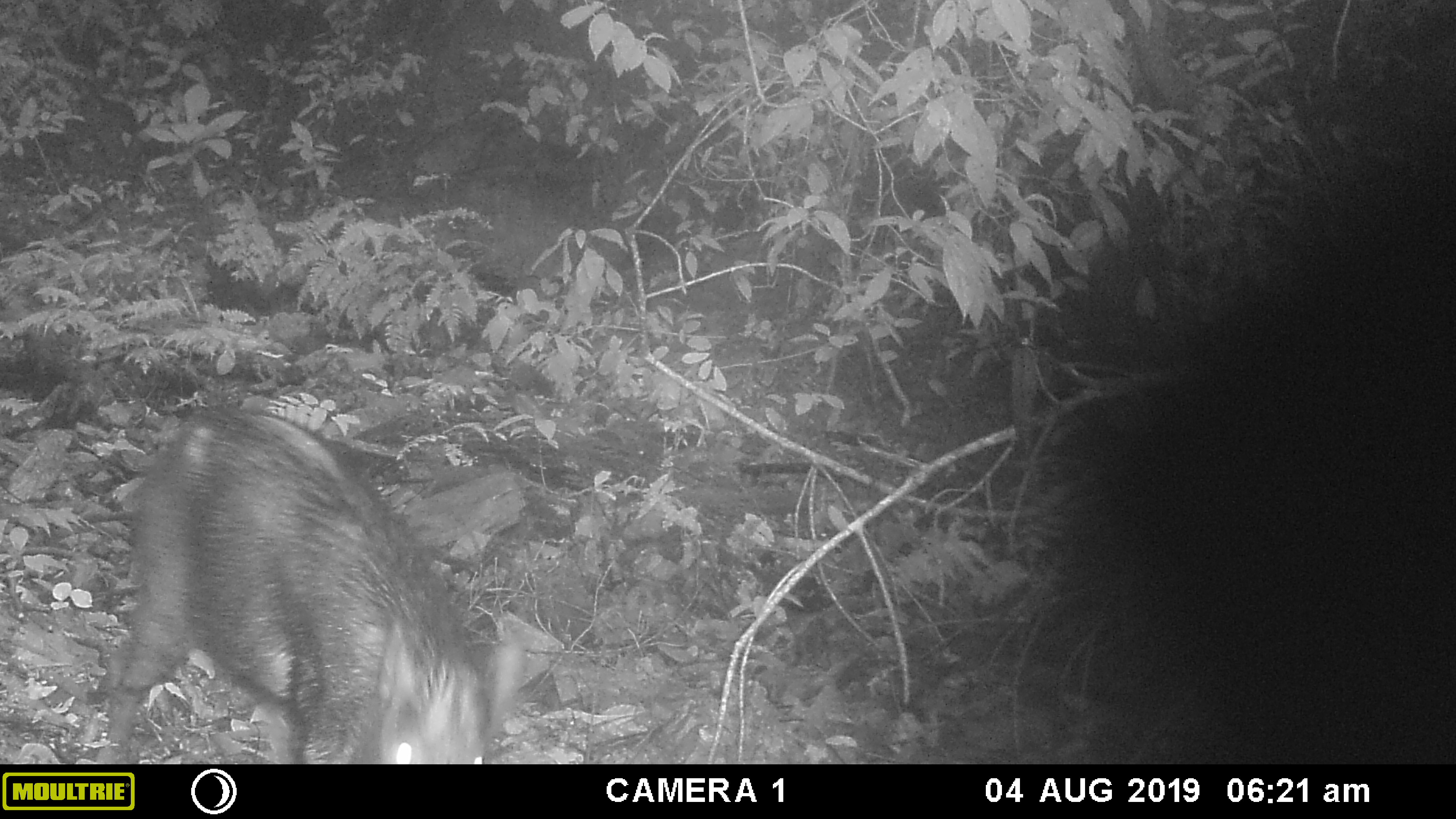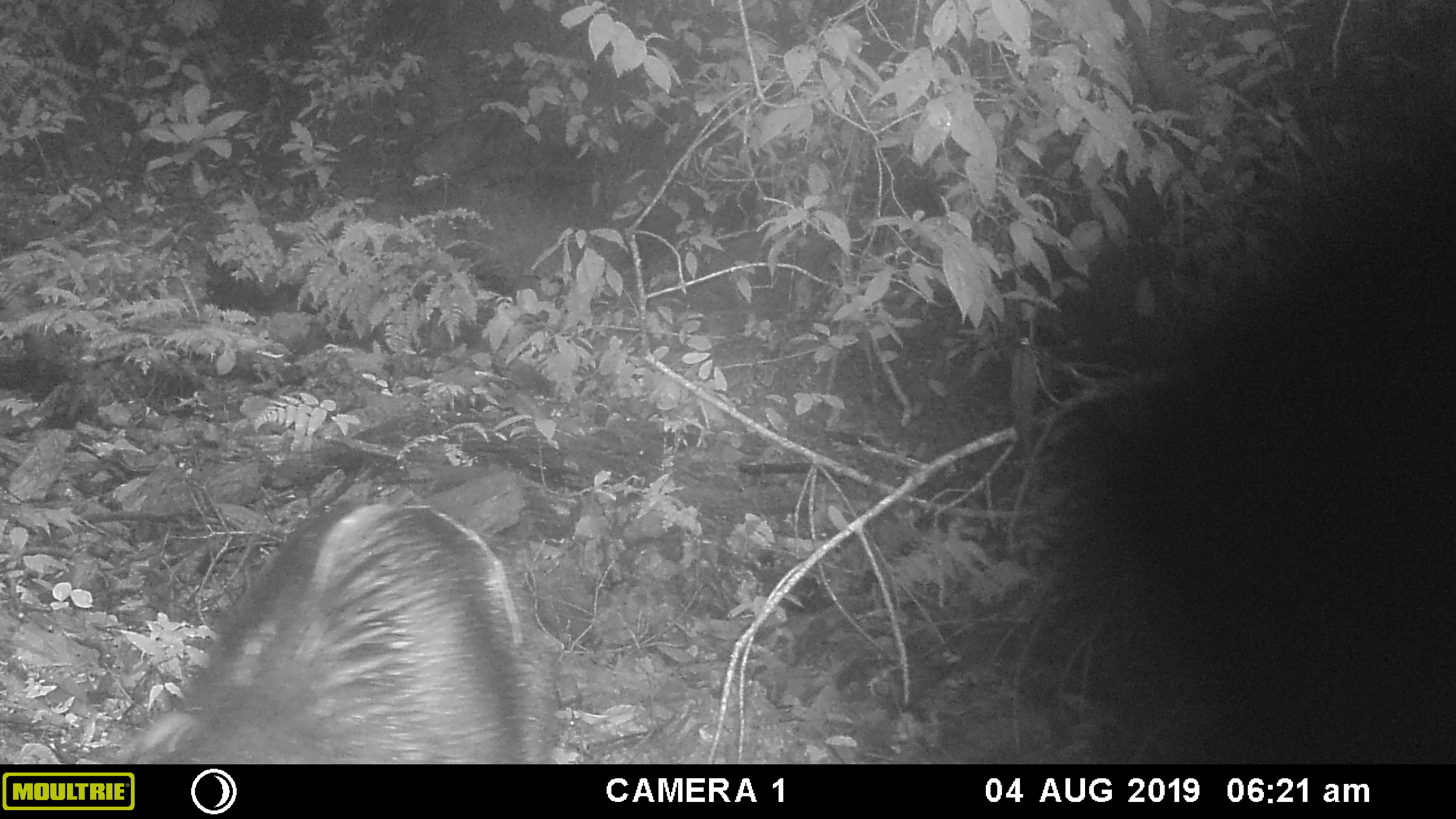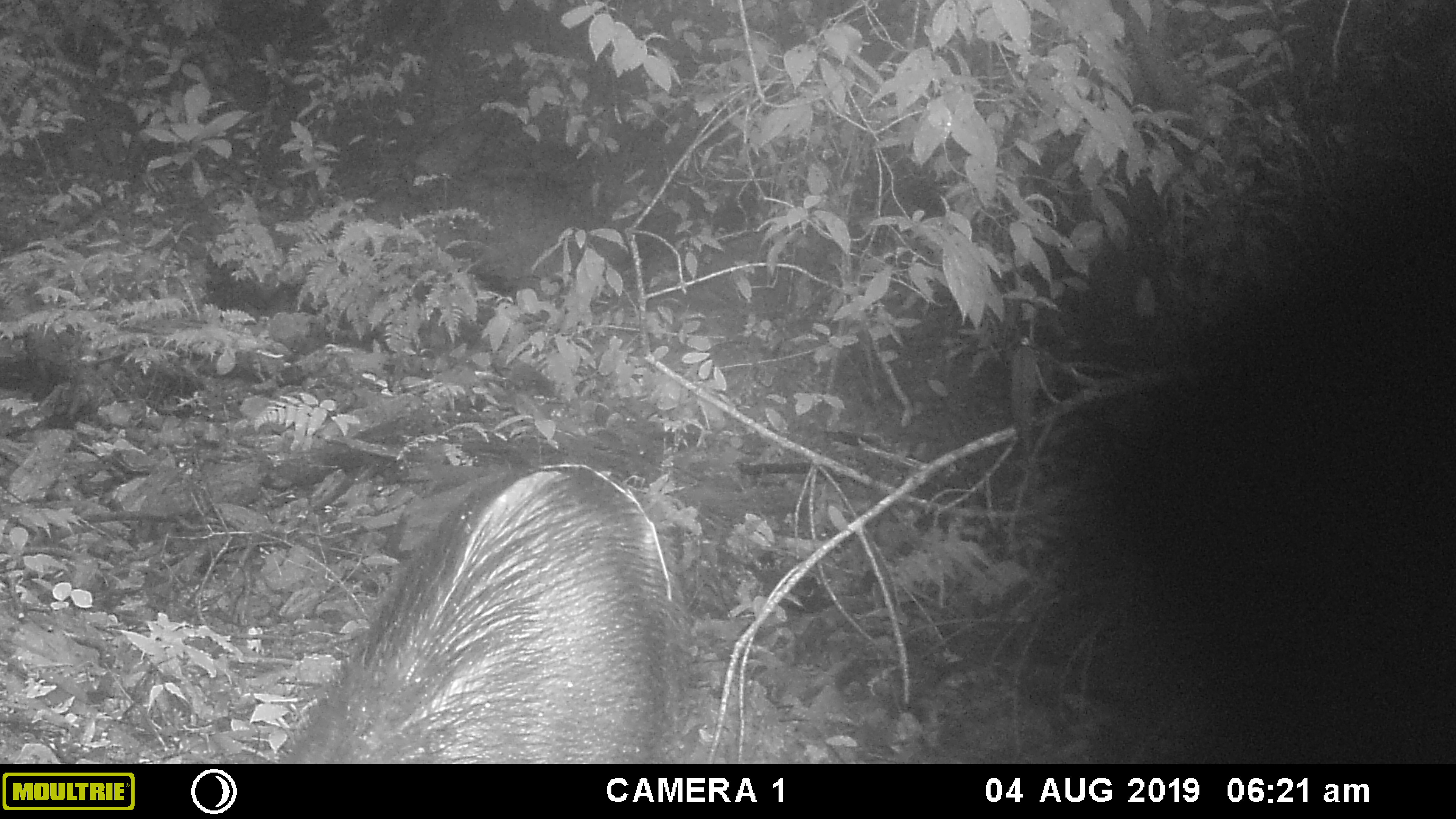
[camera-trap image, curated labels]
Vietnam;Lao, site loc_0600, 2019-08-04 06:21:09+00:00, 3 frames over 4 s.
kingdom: Animalia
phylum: Chordata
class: Mammalia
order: Artiodactyla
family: Suidae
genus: Sus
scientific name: Sus scrofa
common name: eurasian wild pig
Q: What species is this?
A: Eurasian wild pig (Sus scrofa).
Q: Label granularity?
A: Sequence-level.